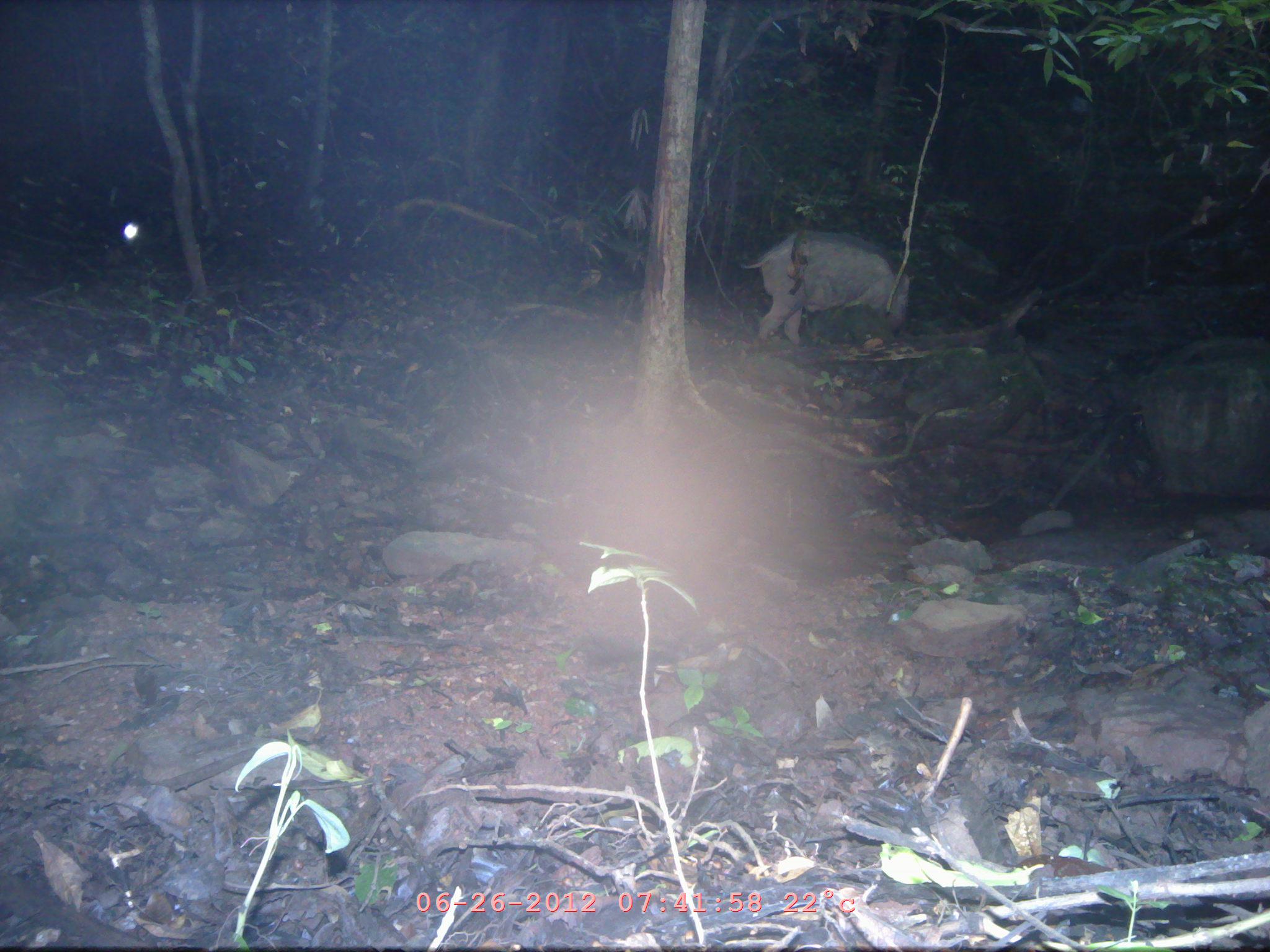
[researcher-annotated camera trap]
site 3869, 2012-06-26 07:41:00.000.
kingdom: Animalia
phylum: Chordata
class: Mammalia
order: Artiodactyla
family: Suidae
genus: Sus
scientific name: Sus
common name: pigs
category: sus sp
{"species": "sus sp (pigs) (Sus)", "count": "1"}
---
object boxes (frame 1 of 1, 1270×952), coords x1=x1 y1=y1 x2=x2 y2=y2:
sus sp: x1=740 y1=230 x2=910 y2=354